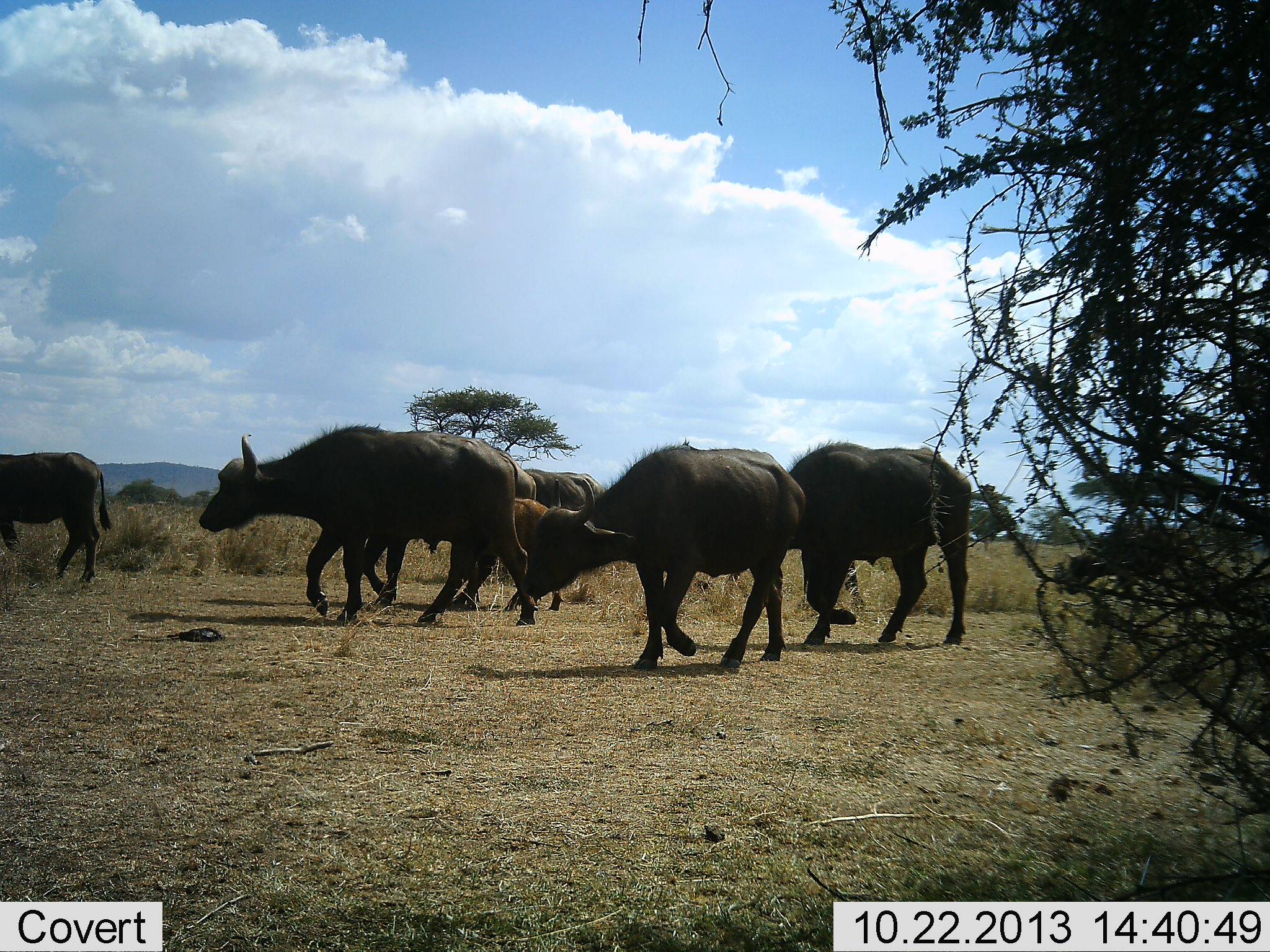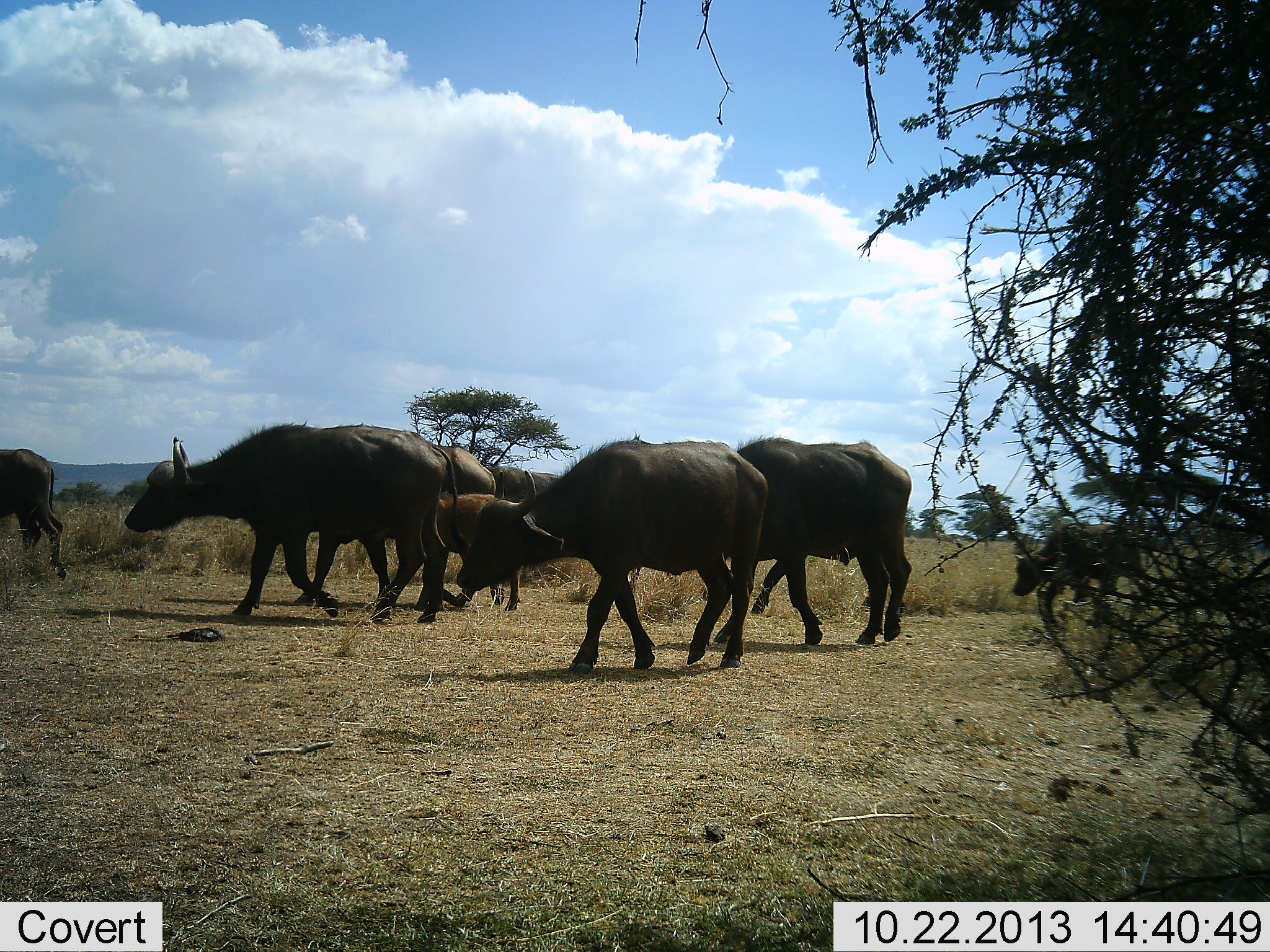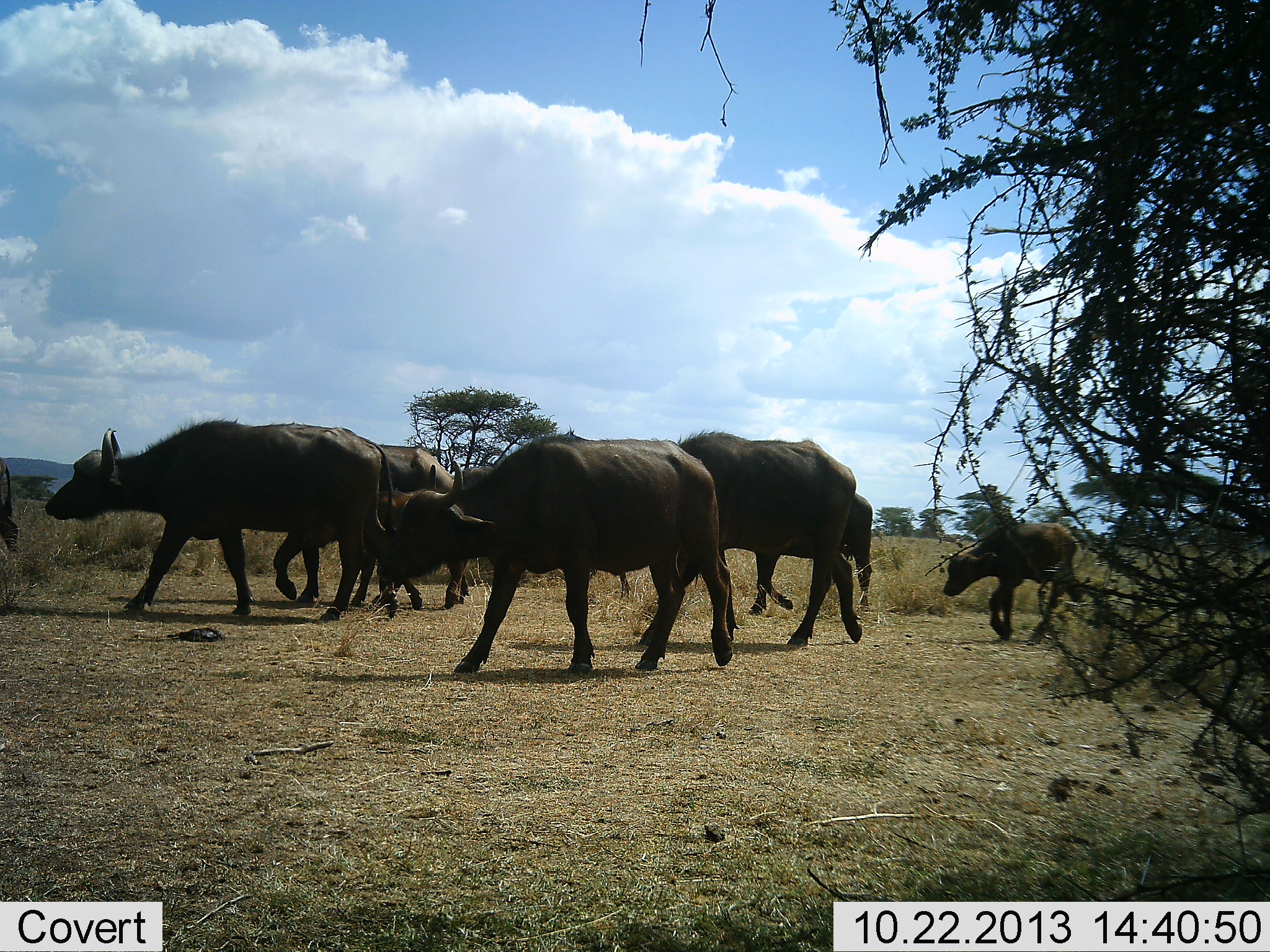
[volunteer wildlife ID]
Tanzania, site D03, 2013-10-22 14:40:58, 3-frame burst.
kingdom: Animalia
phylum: Chordata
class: Mammalia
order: Artiodactyla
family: Bovidae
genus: Syncerus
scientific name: Syncerus caffer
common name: cape buffalo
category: buffalo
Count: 8.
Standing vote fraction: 0%.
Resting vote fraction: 0%.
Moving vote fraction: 100%.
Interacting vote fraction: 0%.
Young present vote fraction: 60%.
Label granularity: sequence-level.